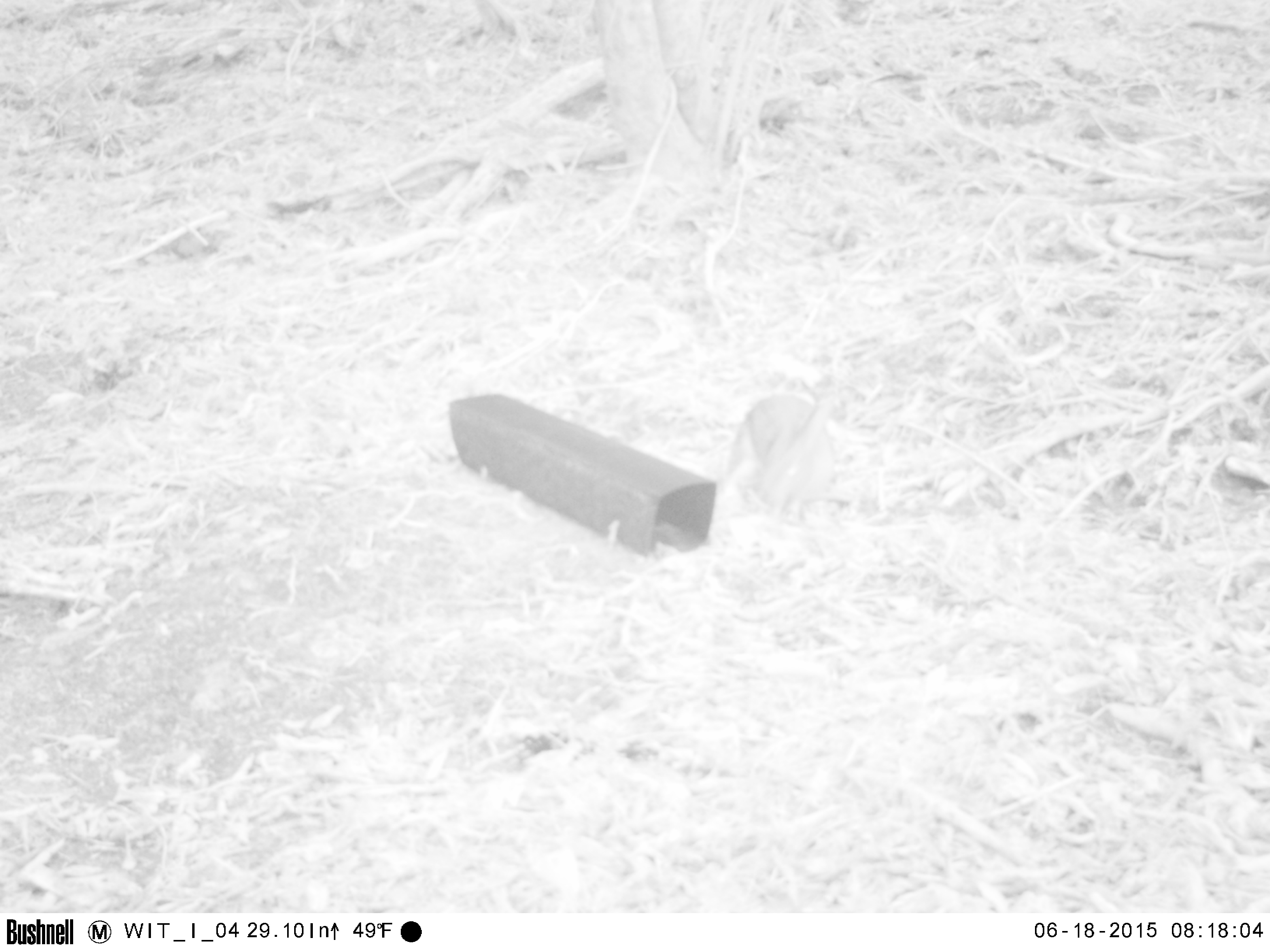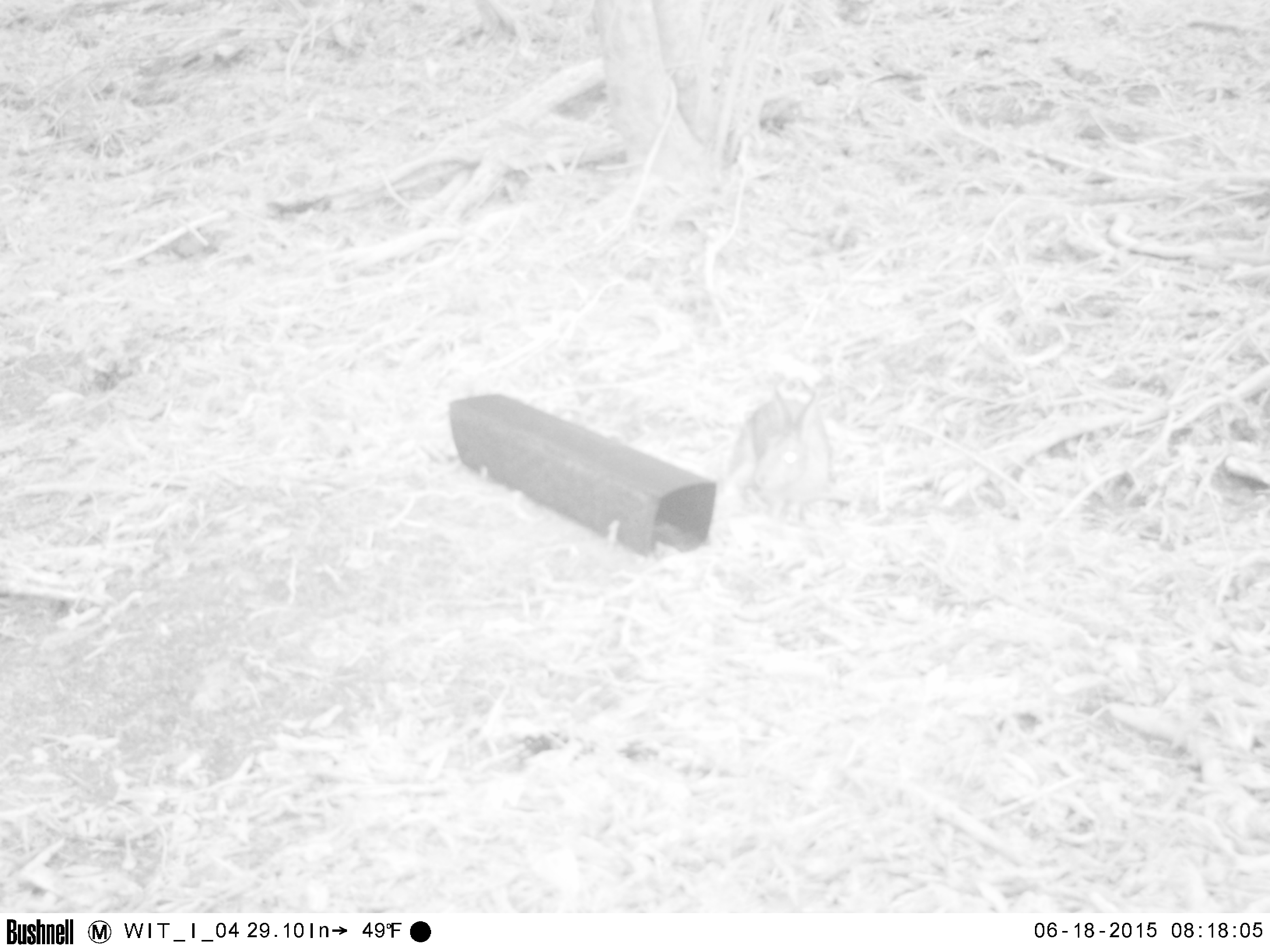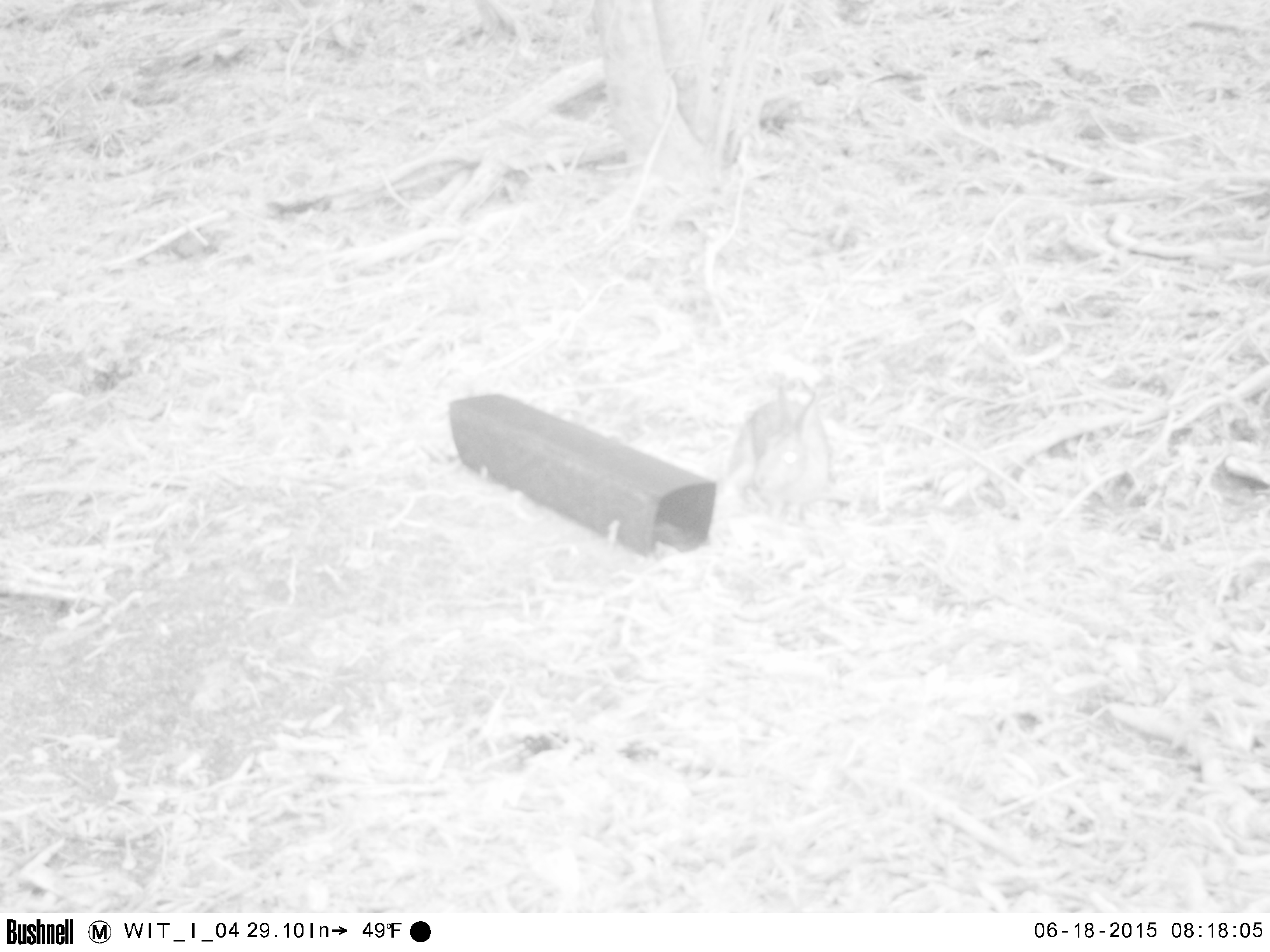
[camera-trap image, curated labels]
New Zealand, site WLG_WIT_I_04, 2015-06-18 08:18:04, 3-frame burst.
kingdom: Animalia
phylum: Chordata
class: Mammalia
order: Lagomorpha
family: Leporidae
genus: Oryctolagus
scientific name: Oryctolagus cuniculus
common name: european rabbit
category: rabbit